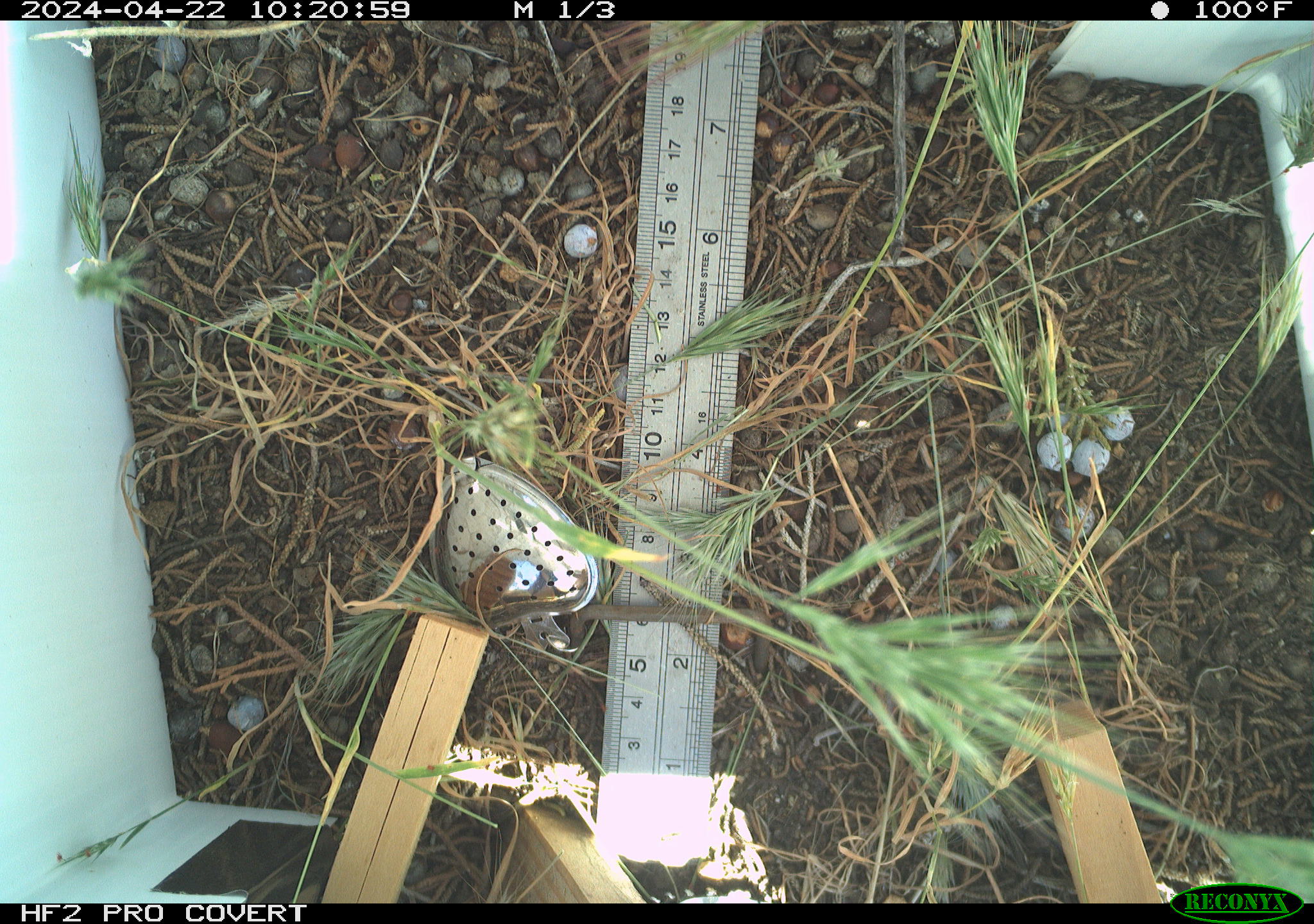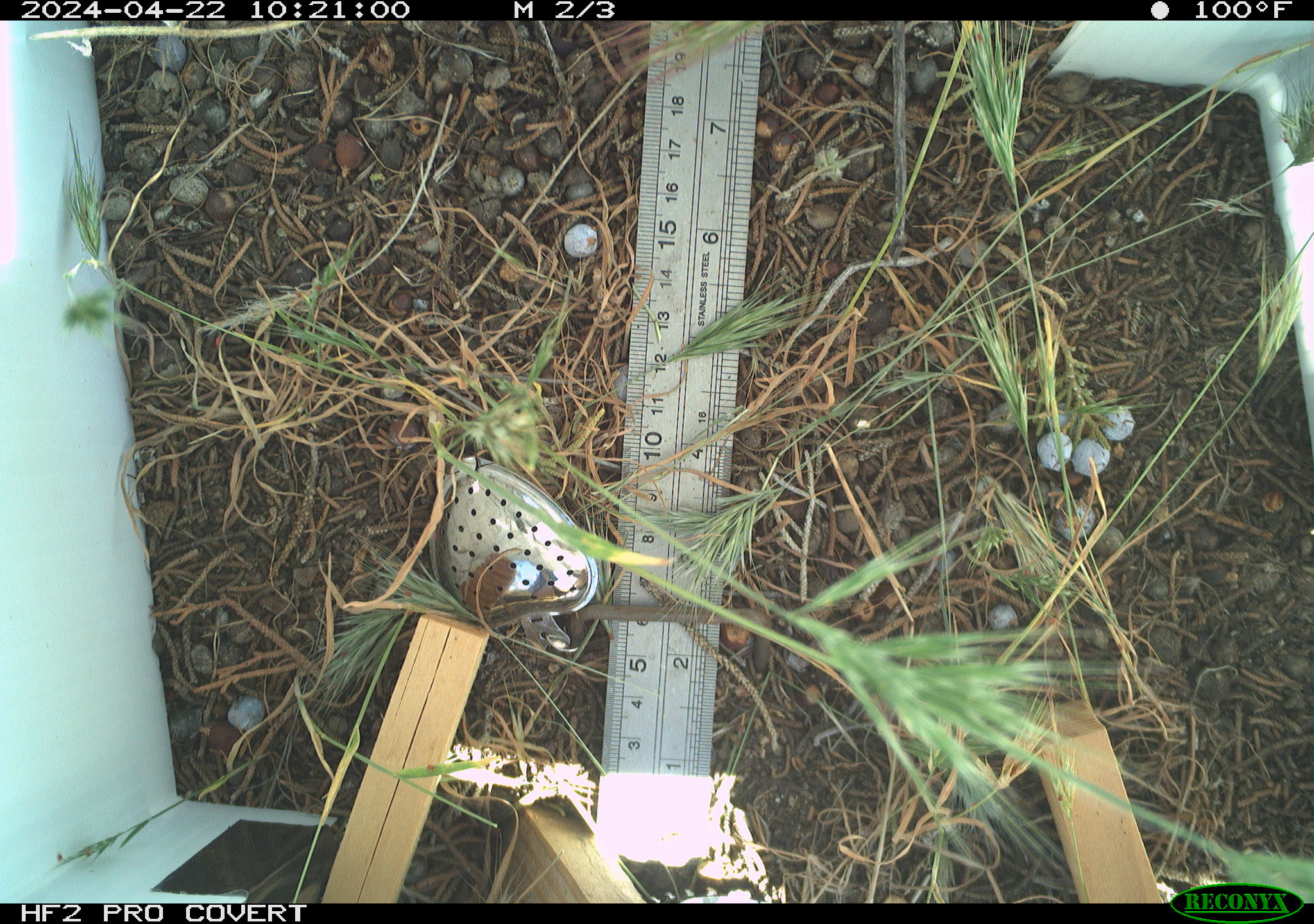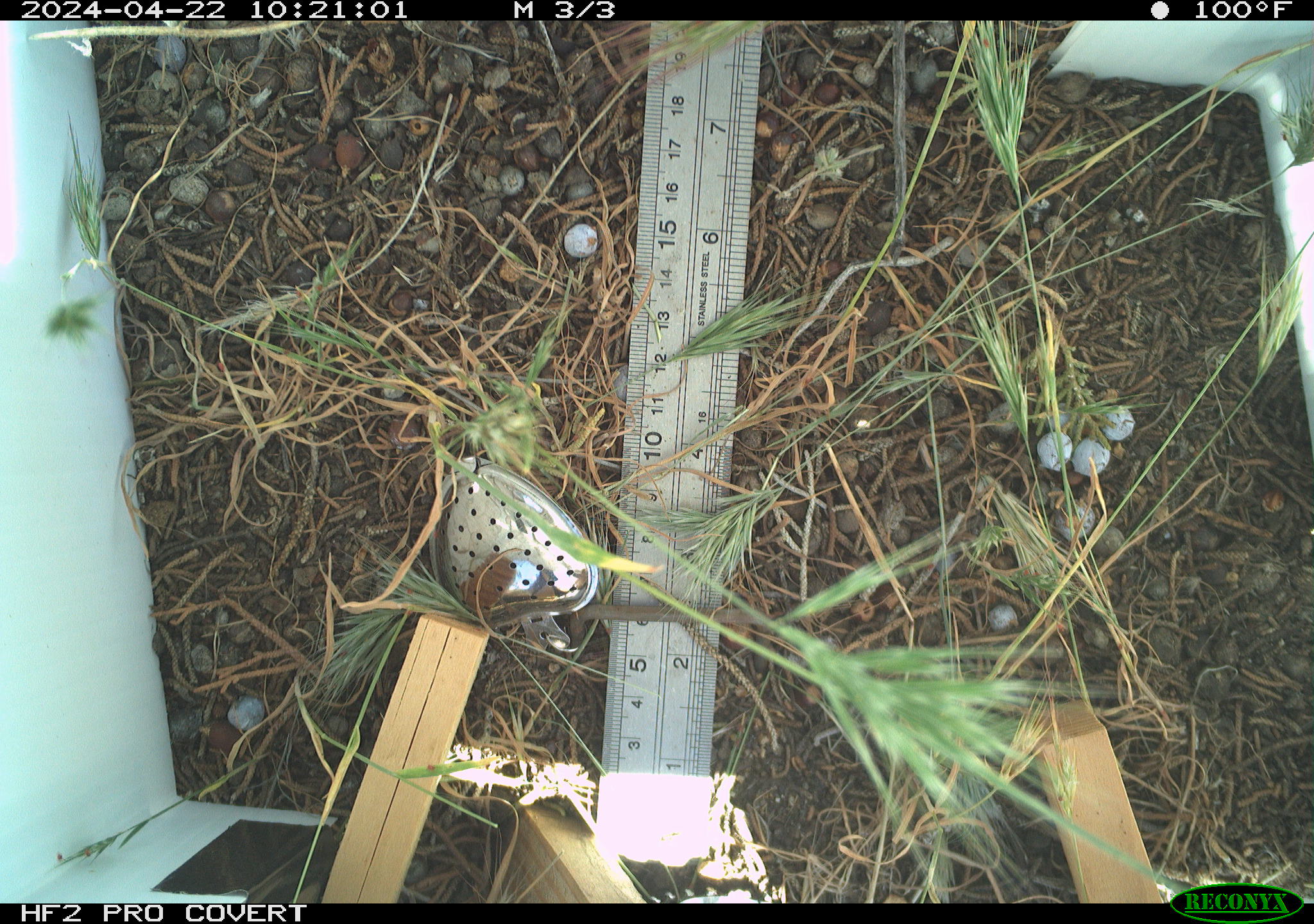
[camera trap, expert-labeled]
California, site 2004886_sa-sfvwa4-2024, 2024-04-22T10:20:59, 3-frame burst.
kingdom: Animalia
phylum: Arthropoda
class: Insecta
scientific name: Insecta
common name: insect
Insect (Insecta).